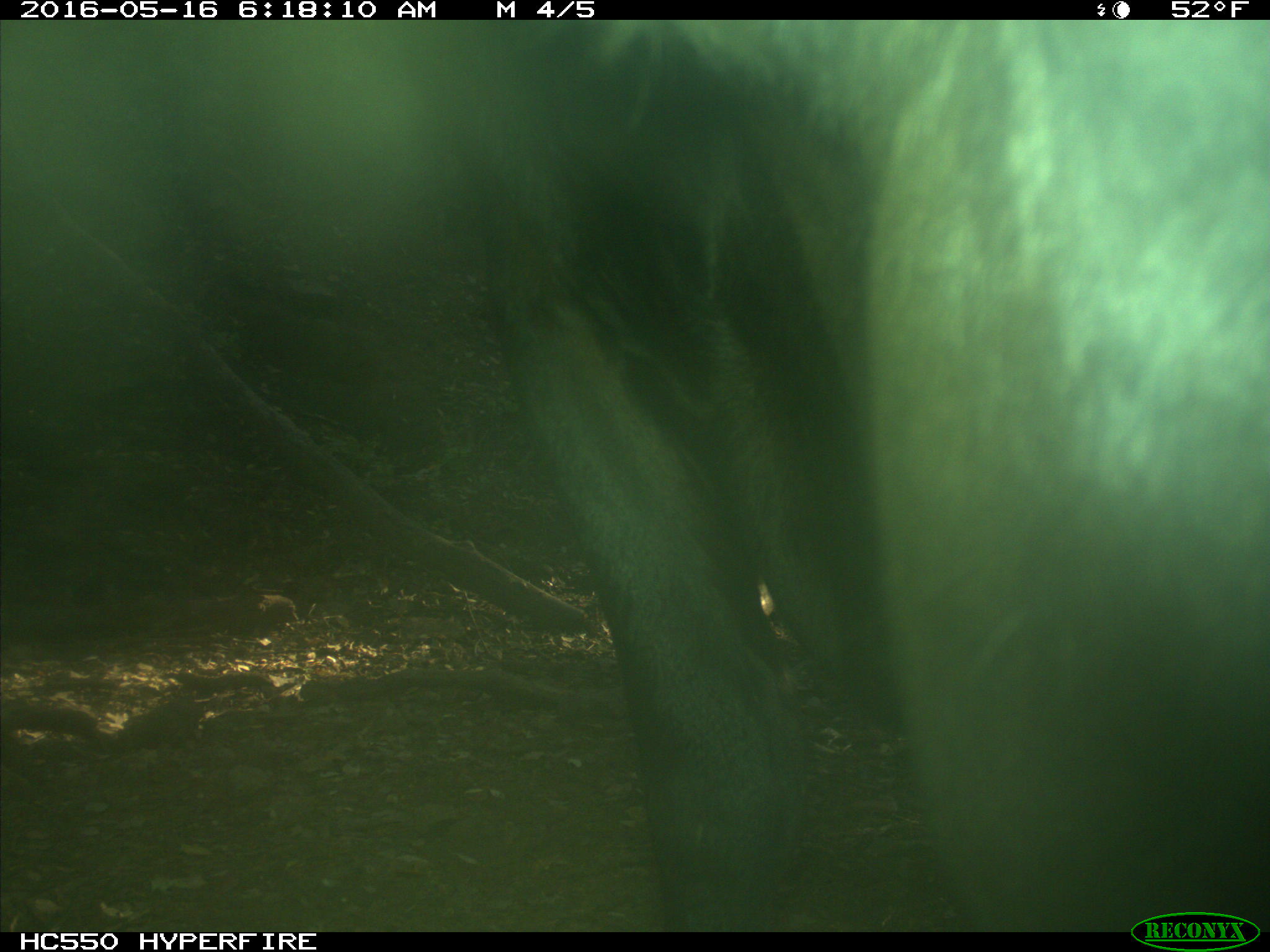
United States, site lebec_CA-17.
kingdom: Animalia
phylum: Chordata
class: Mammalia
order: Artiodactyla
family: Bovidae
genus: Bos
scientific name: Bos taurus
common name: domestic cow